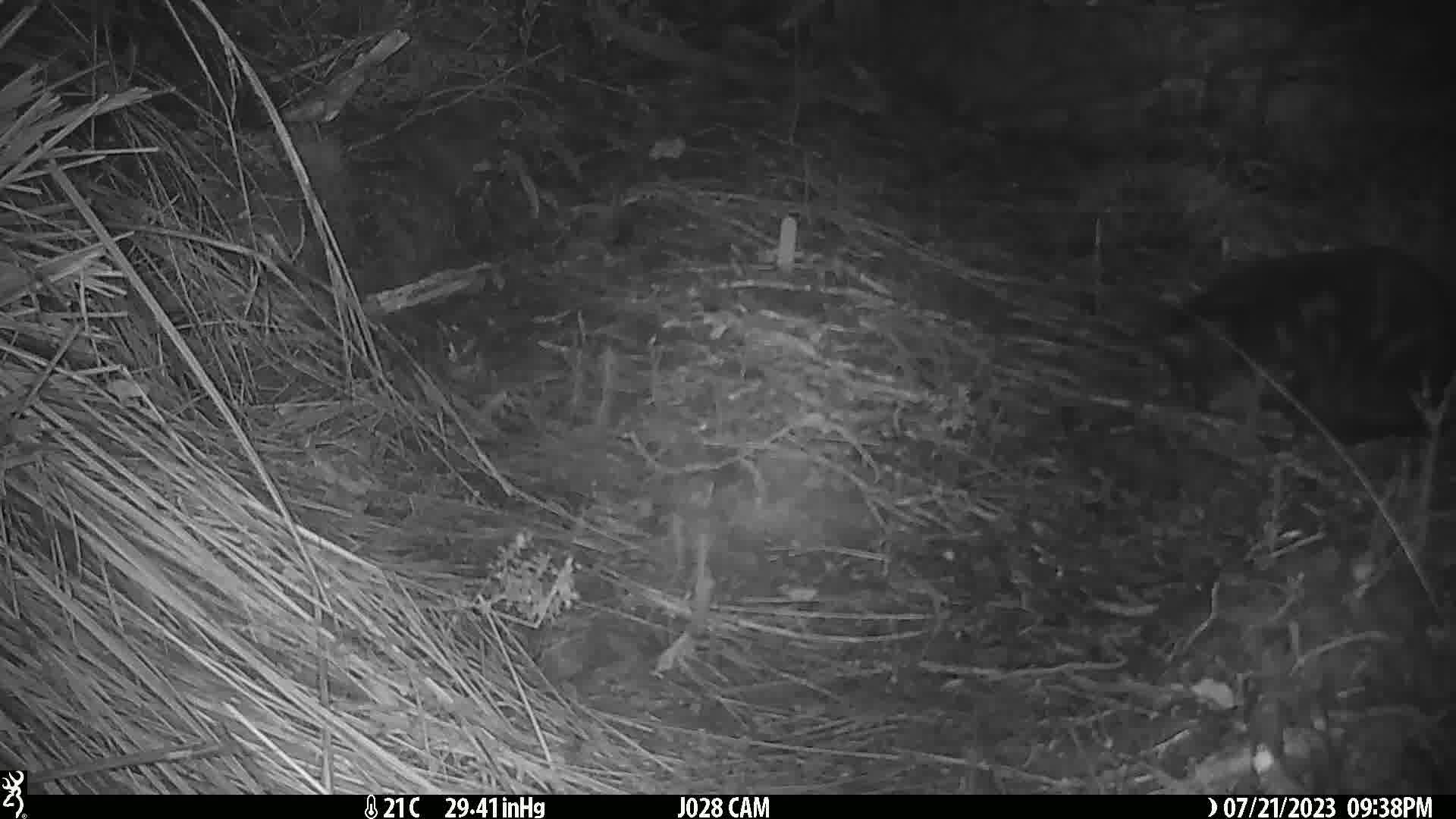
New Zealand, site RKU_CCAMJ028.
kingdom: Animalia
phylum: Chordata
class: Mammalia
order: Carnivora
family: Felidae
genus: Felis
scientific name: Felis catus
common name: domestic cat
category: cat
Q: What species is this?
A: Cat (domestic cat) (Felis catus).